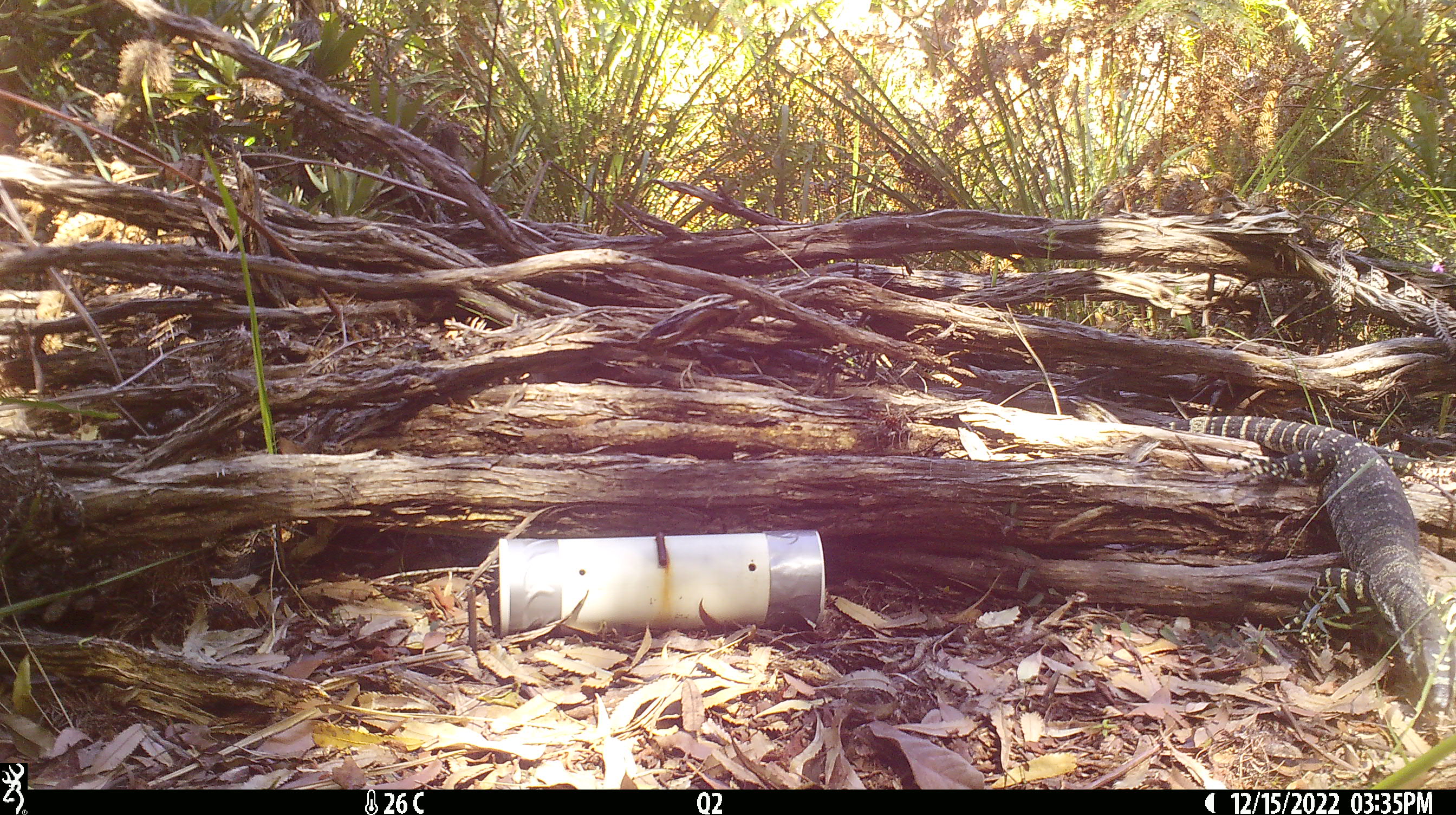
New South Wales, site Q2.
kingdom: Animalia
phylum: Chordata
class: Reptilia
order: Squamata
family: Varanidae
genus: Varanus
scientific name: Varanus varius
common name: lace monitor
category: goanna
Goanna (lace monitor) (Varanus varius).